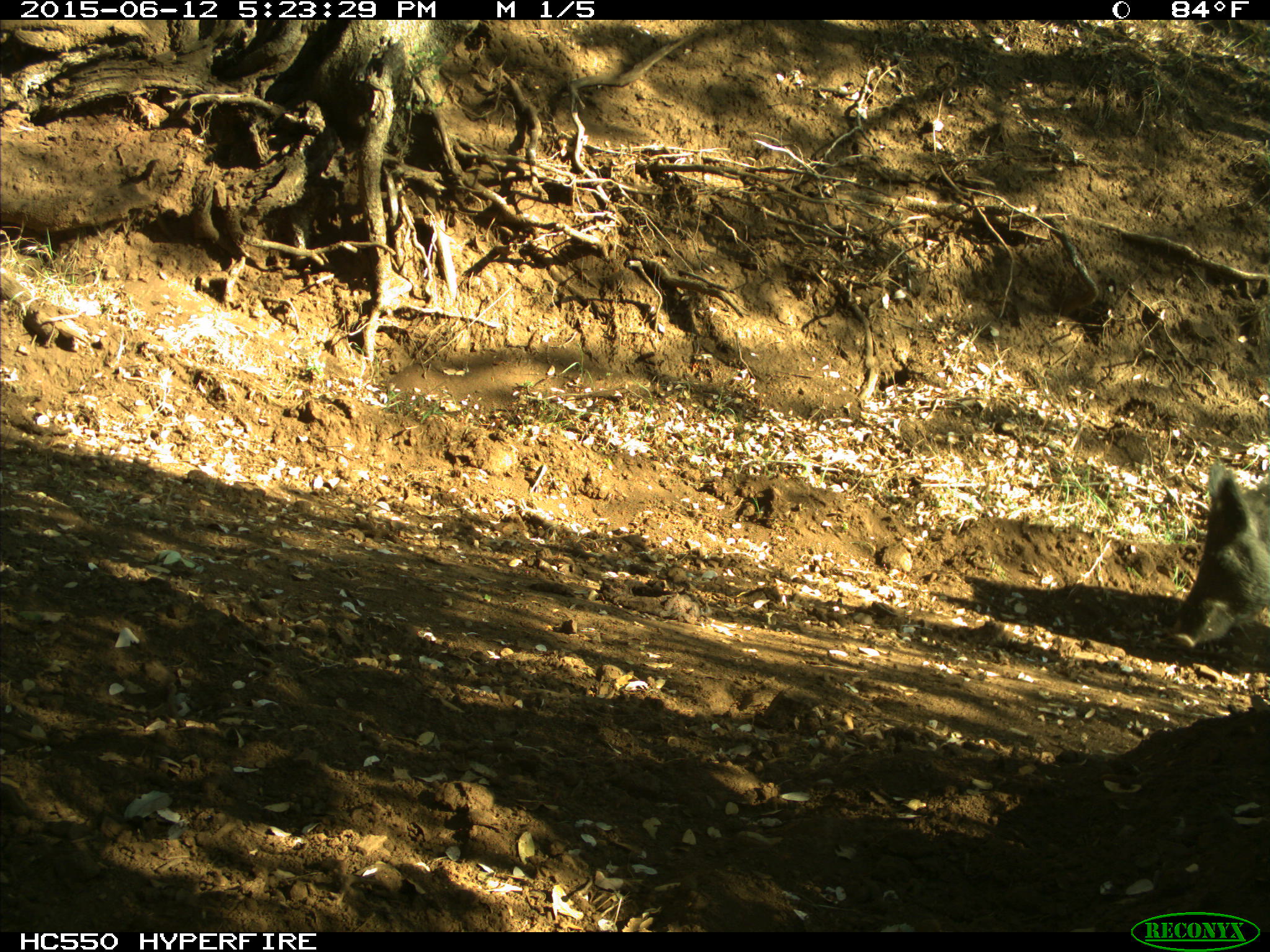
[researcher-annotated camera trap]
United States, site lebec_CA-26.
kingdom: Animalia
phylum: Chordata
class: Mammalia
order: Artiodactyla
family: Suidae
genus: Sus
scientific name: Sus scrofa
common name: wild boar